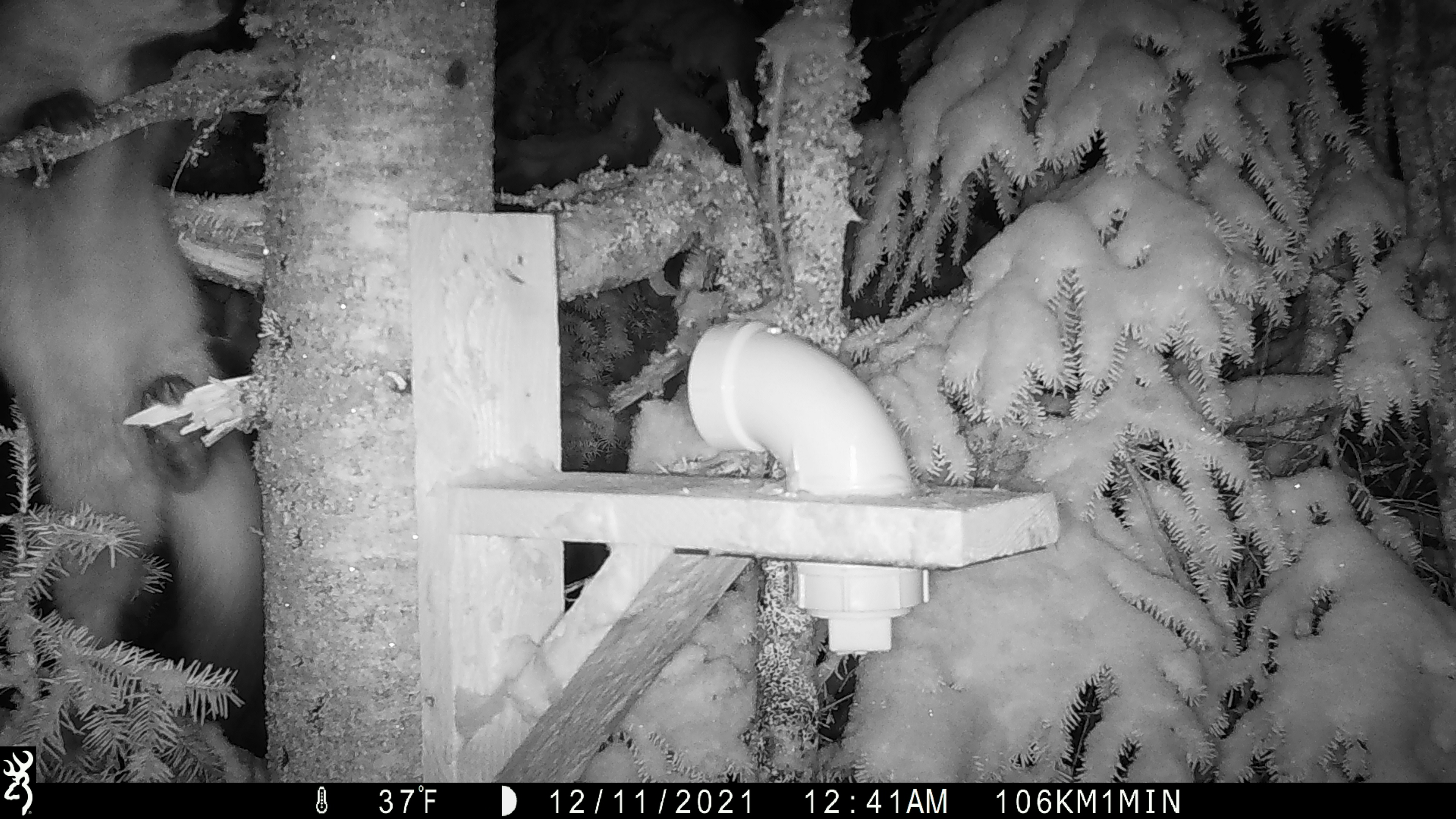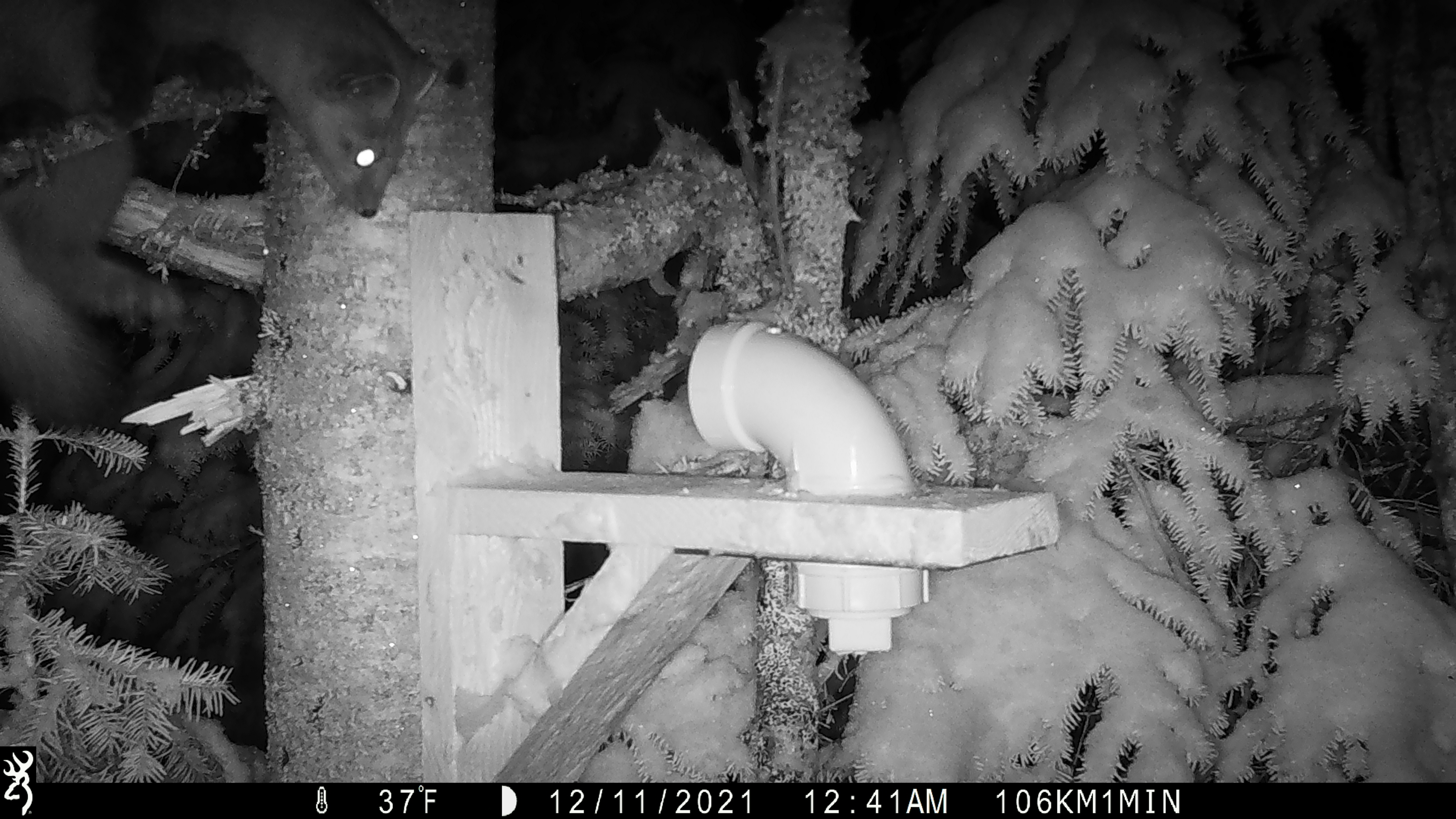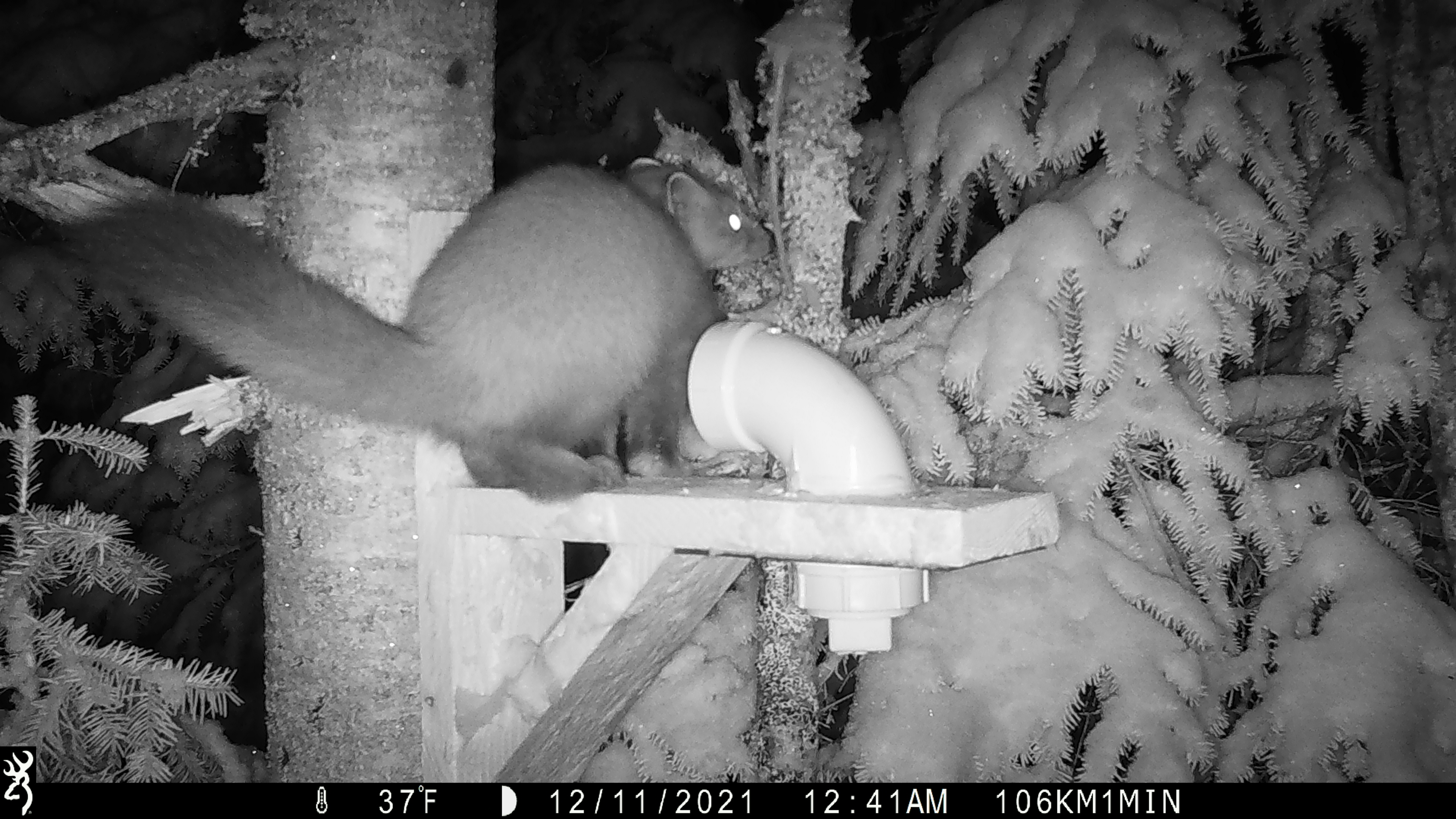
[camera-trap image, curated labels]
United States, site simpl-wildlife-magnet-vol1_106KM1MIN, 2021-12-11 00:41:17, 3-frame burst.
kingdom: Animalia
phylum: Chordata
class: Mammalia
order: Carnivora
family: Mustelidae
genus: Martes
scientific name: Martes americana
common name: american marten